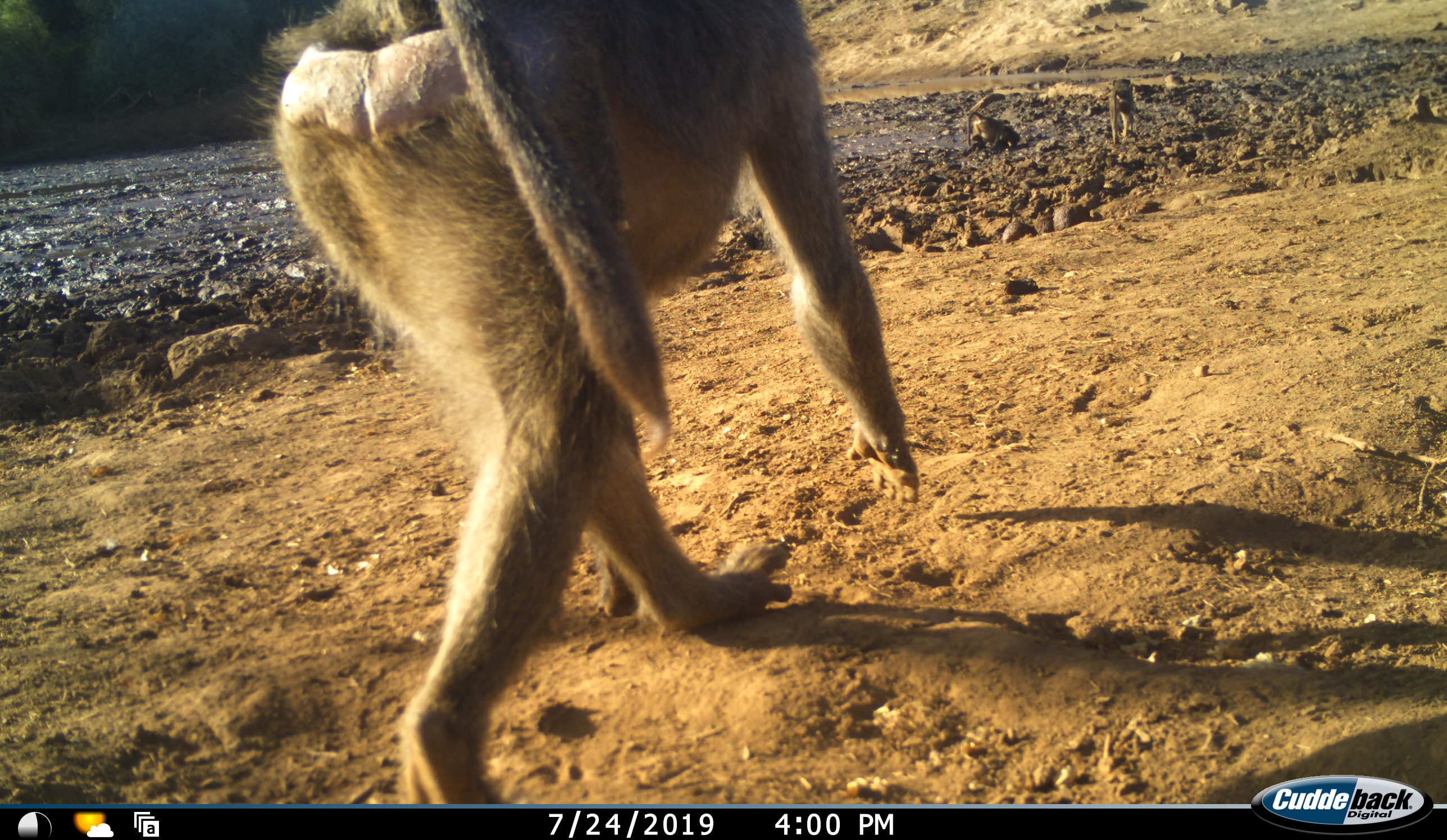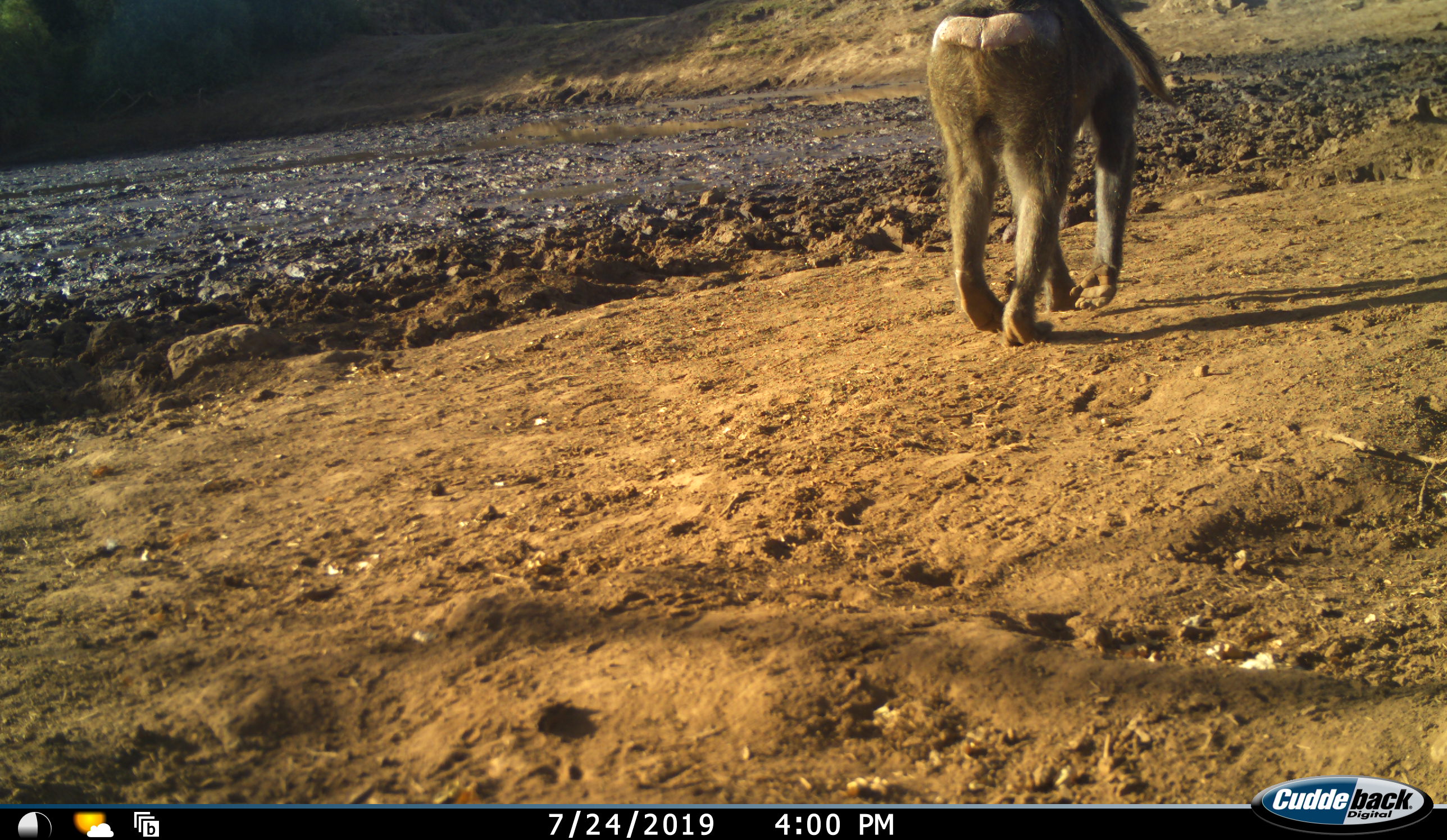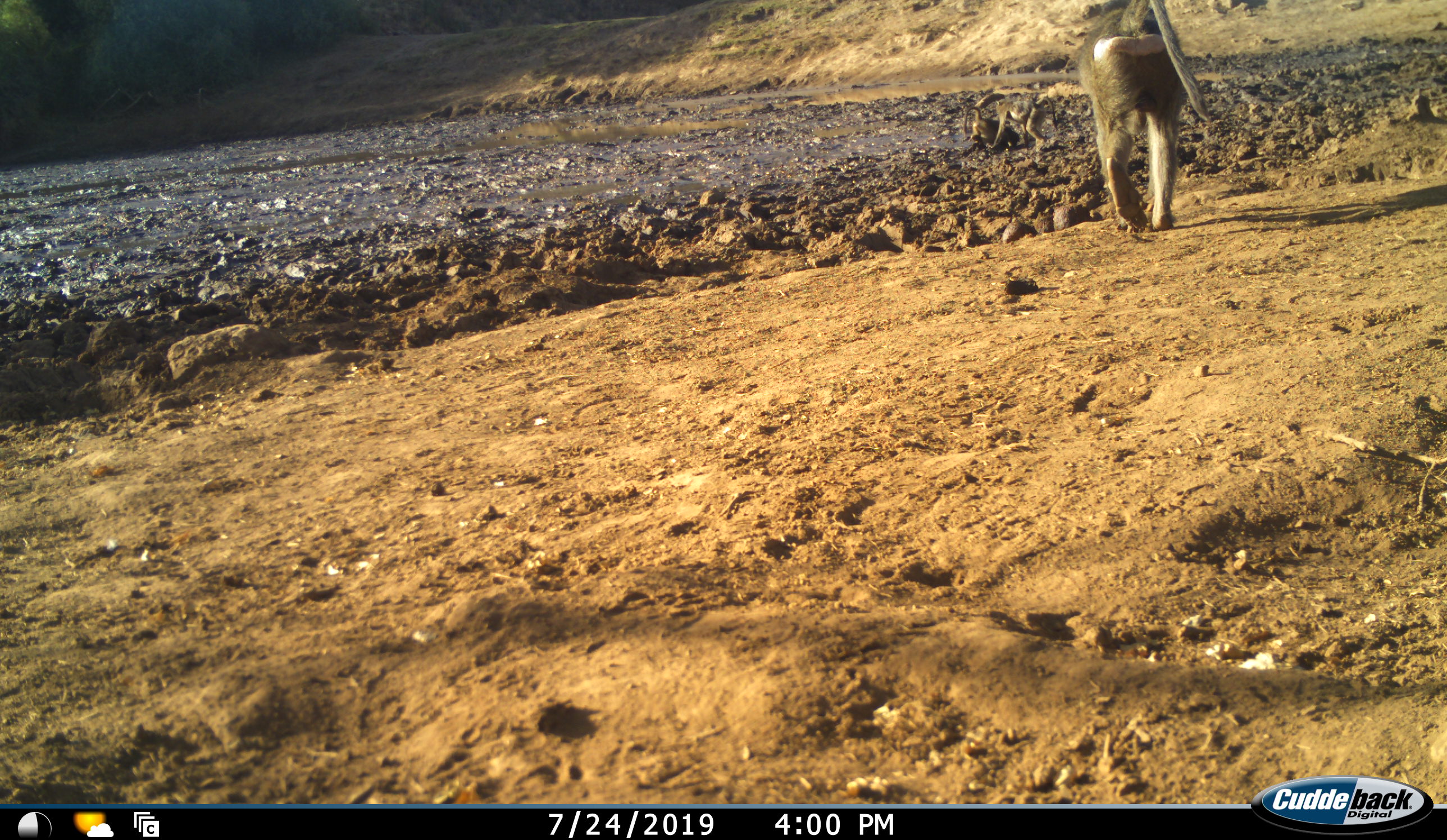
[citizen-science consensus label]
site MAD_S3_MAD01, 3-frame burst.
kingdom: Animalia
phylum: Chordata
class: Mammalia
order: Primates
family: Cercopithecidae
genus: Papio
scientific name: Papio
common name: baboon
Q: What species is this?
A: Baboon (Papio).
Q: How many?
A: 3.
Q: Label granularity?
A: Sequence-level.